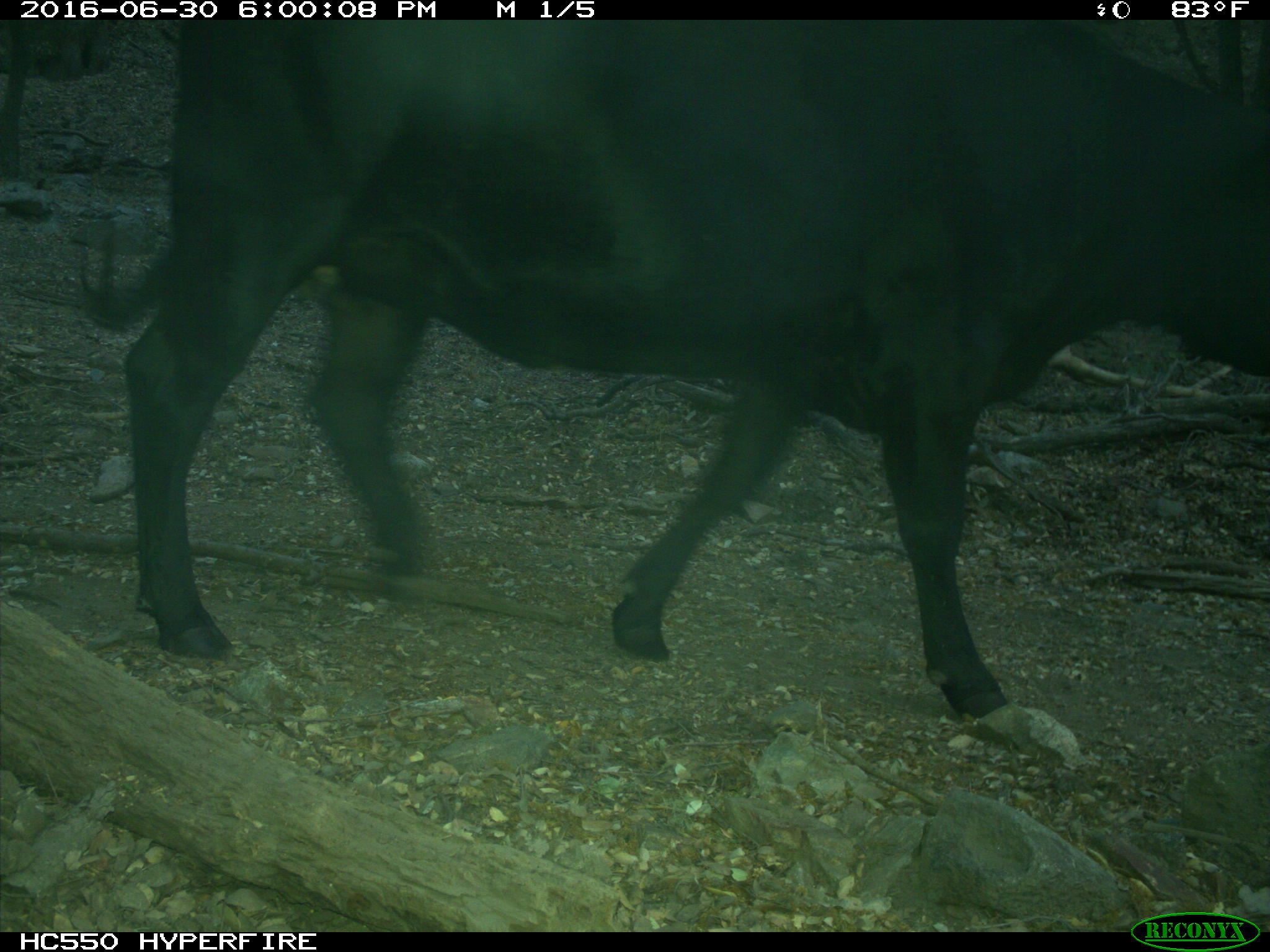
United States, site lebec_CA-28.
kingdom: Animalia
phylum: Chordata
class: Mammalia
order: Artiodactyla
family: Bovidae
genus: Bos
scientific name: Bos taurus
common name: domestic cow